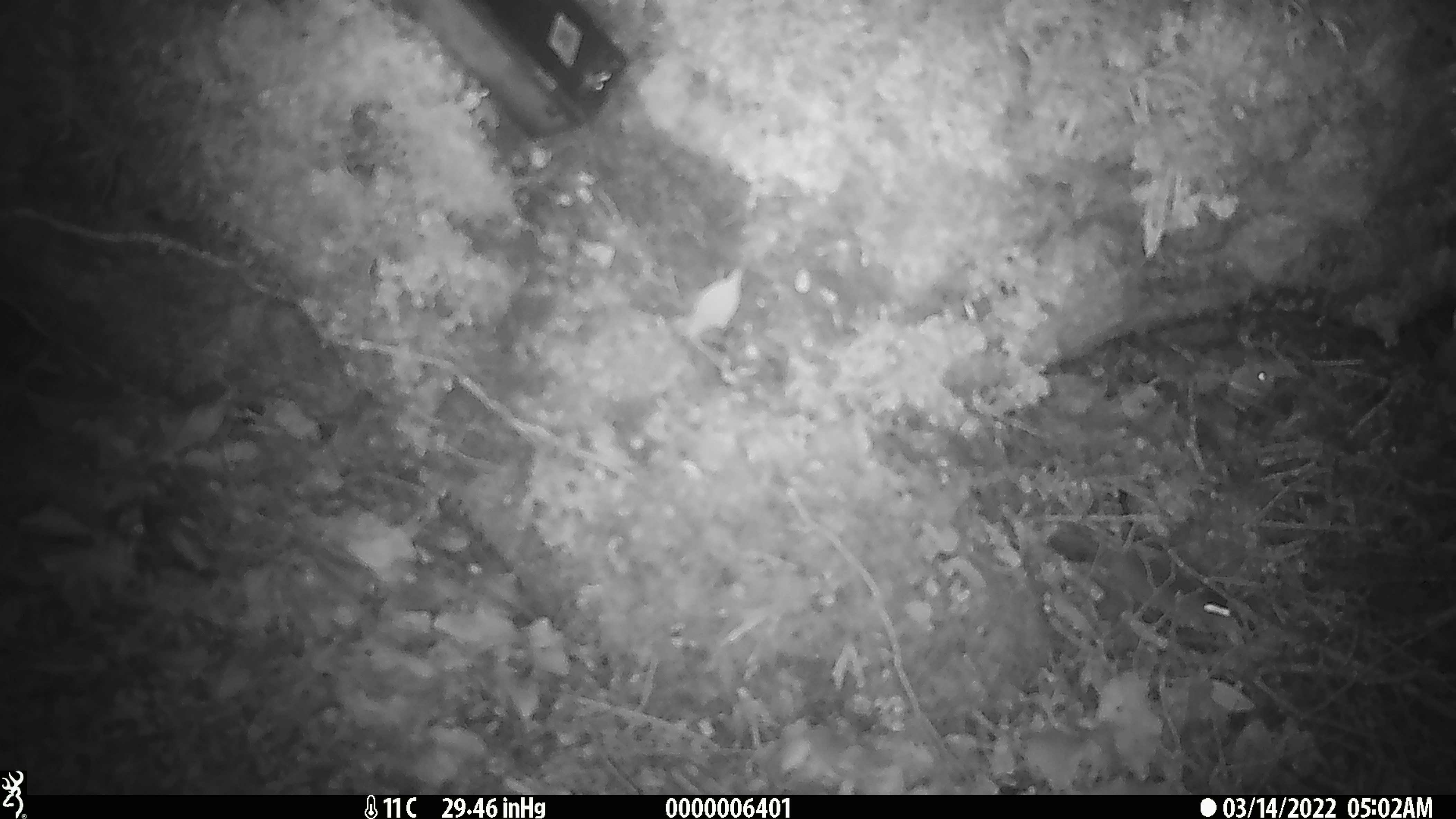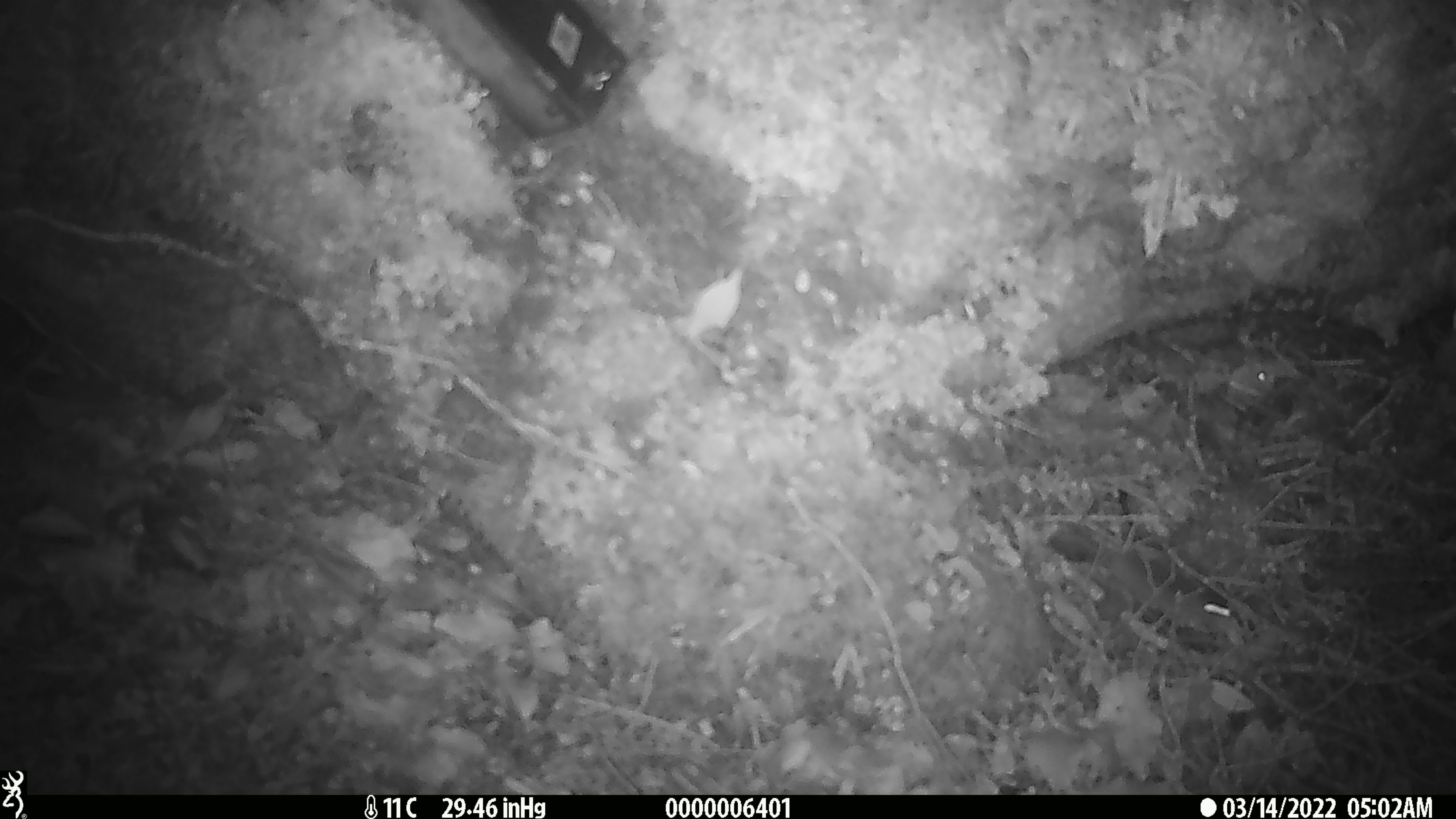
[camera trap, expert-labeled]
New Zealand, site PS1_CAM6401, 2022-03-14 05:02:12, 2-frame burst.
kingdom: Animalia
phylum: Chordata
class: Mammalia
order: Rodentia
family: Muridae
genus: Mus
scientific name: Mus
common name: mouse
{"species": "mouse (Mus)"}